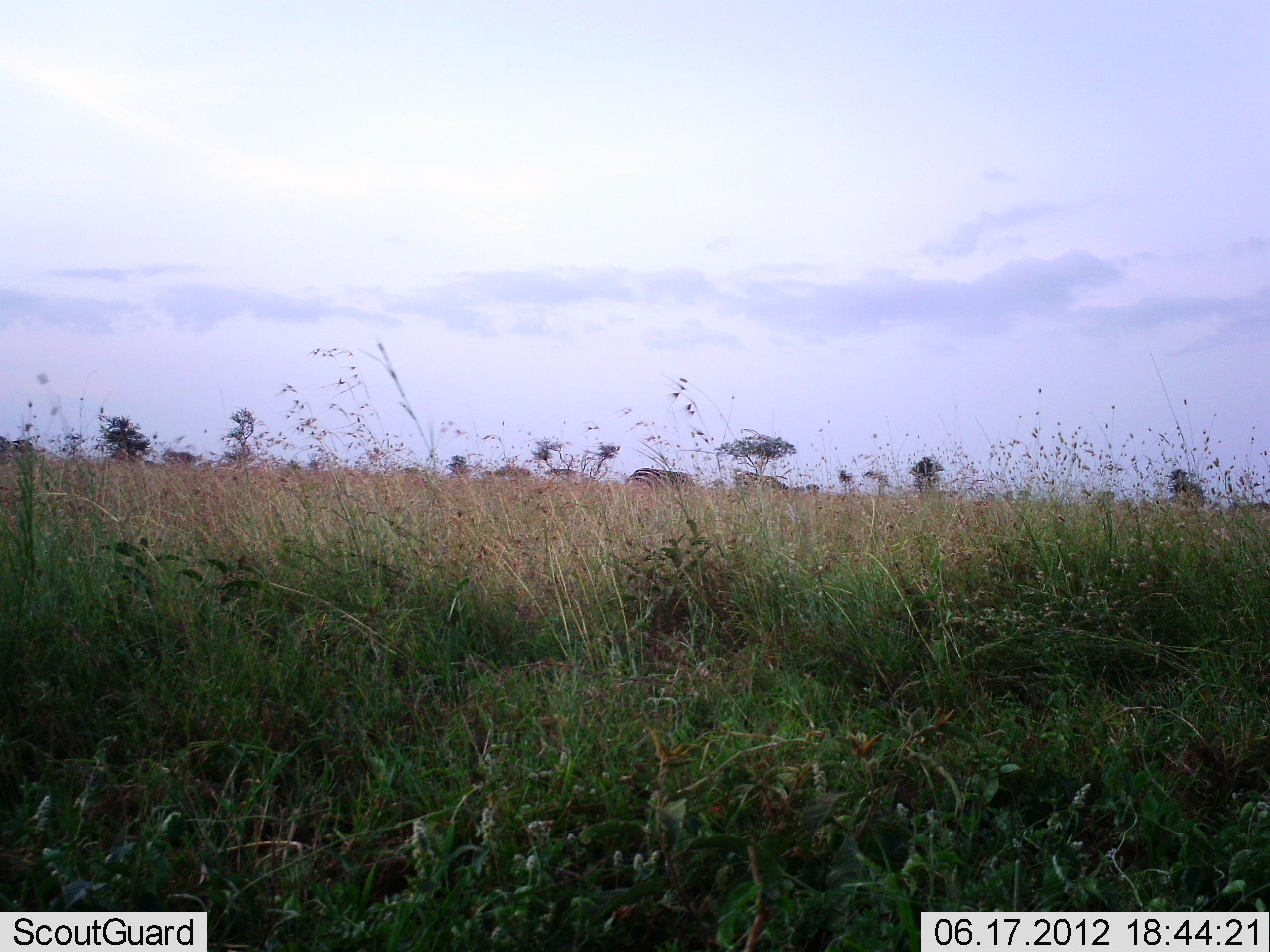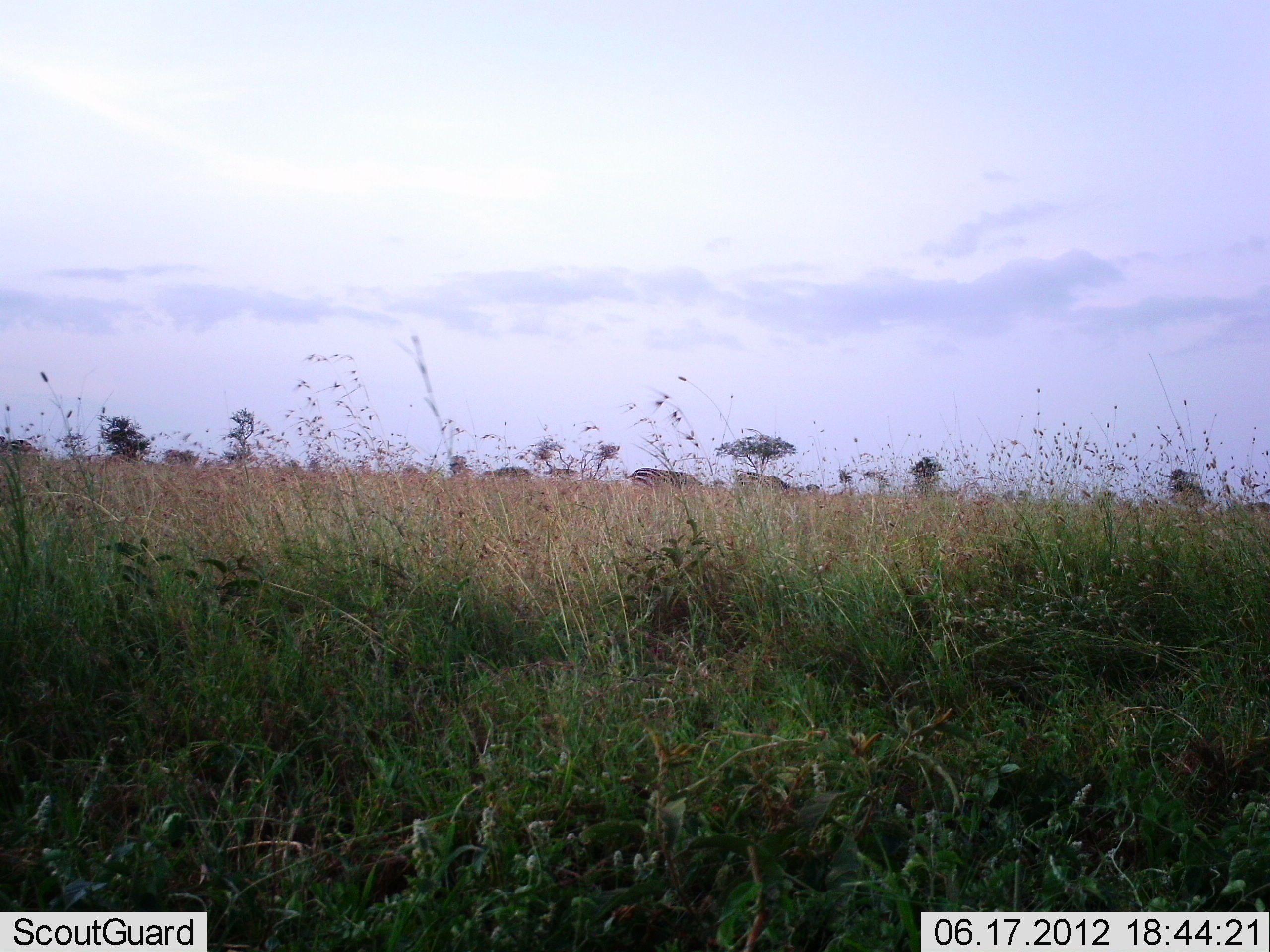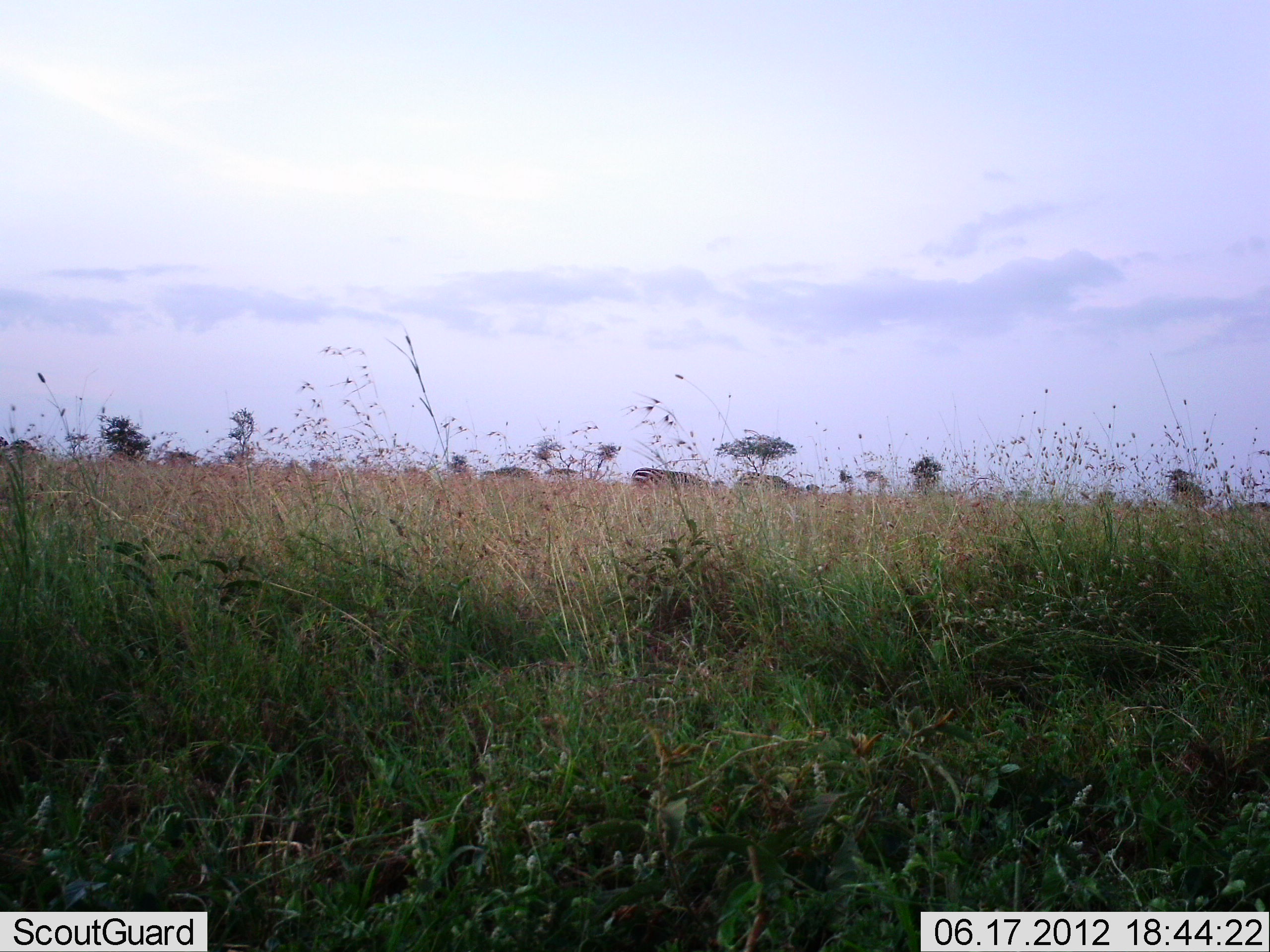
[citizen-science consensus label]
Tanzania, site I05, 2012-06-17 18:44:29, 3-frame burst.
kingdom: Animalia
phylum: Chordata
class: Mammalia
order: Perissodactyla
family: Equidae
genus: Equus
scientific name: Equus quagga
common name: plains zebra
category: zebra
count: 3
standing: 30%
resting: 0%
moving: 0%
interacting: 0%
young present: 0%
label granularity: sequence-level